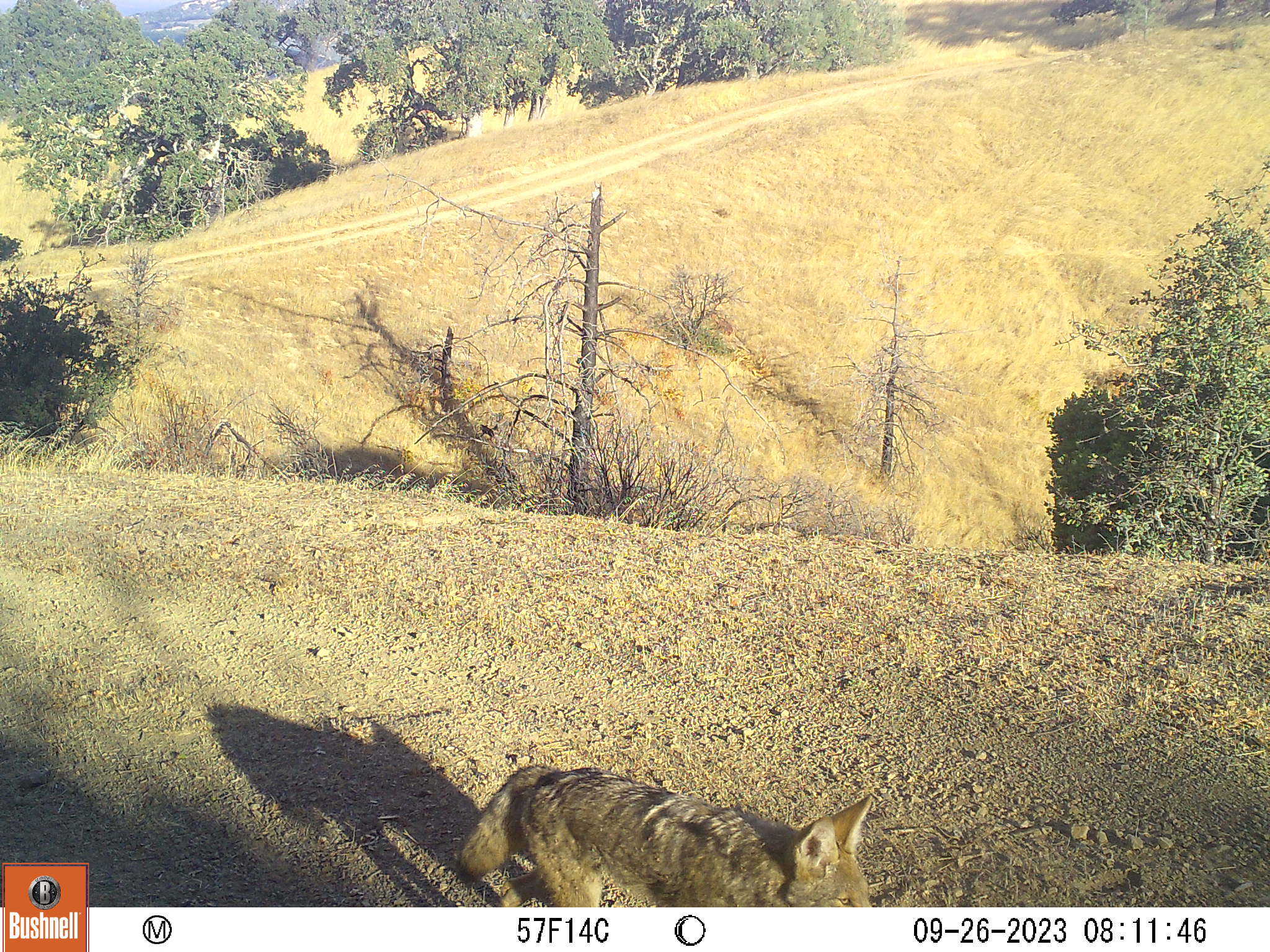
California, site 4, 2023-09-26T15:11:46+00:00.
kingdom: Animalia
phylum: Chordata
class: Mammalia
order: Carnivora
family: Canidae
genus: Canis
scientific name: Canis latrans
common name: coyote